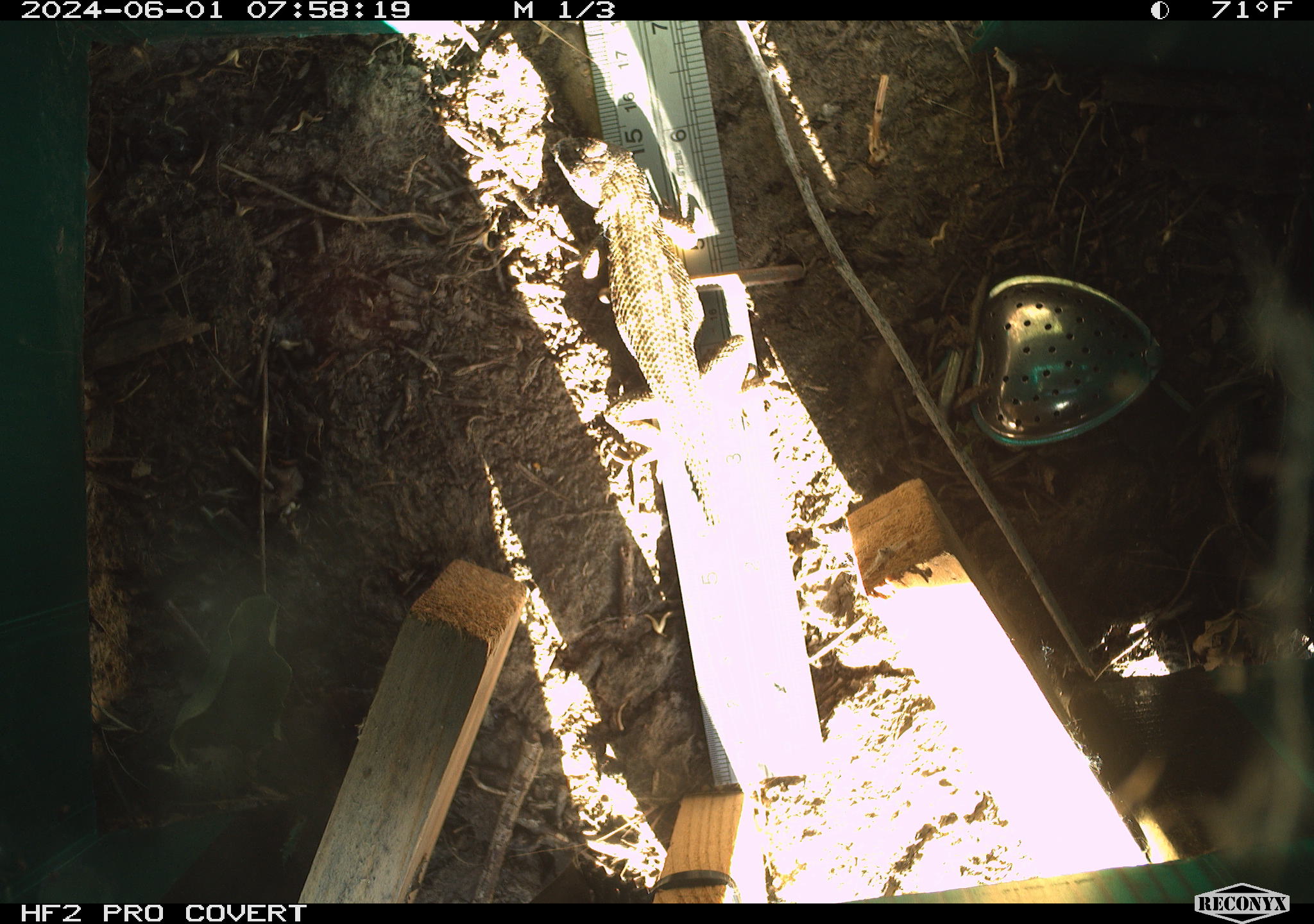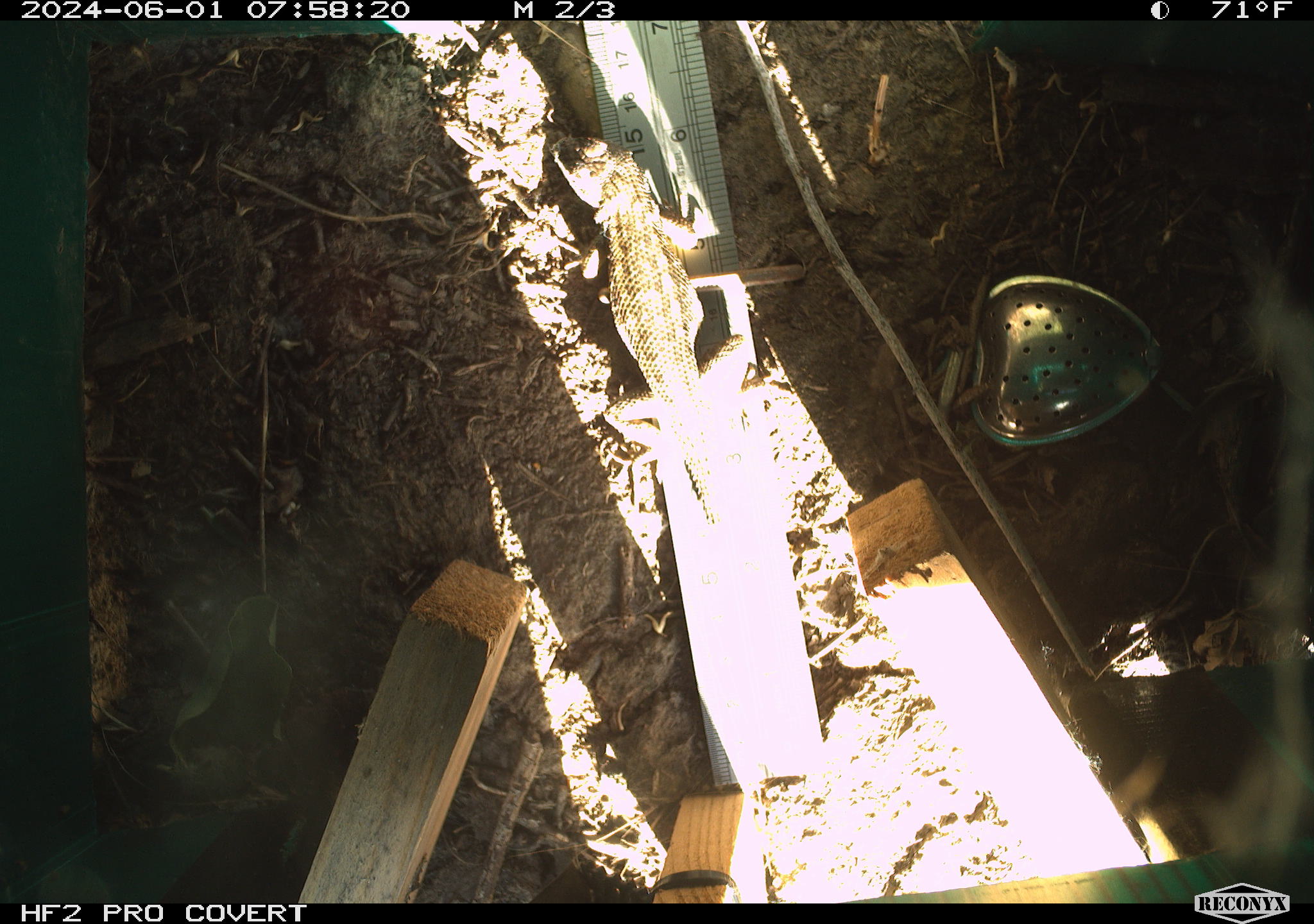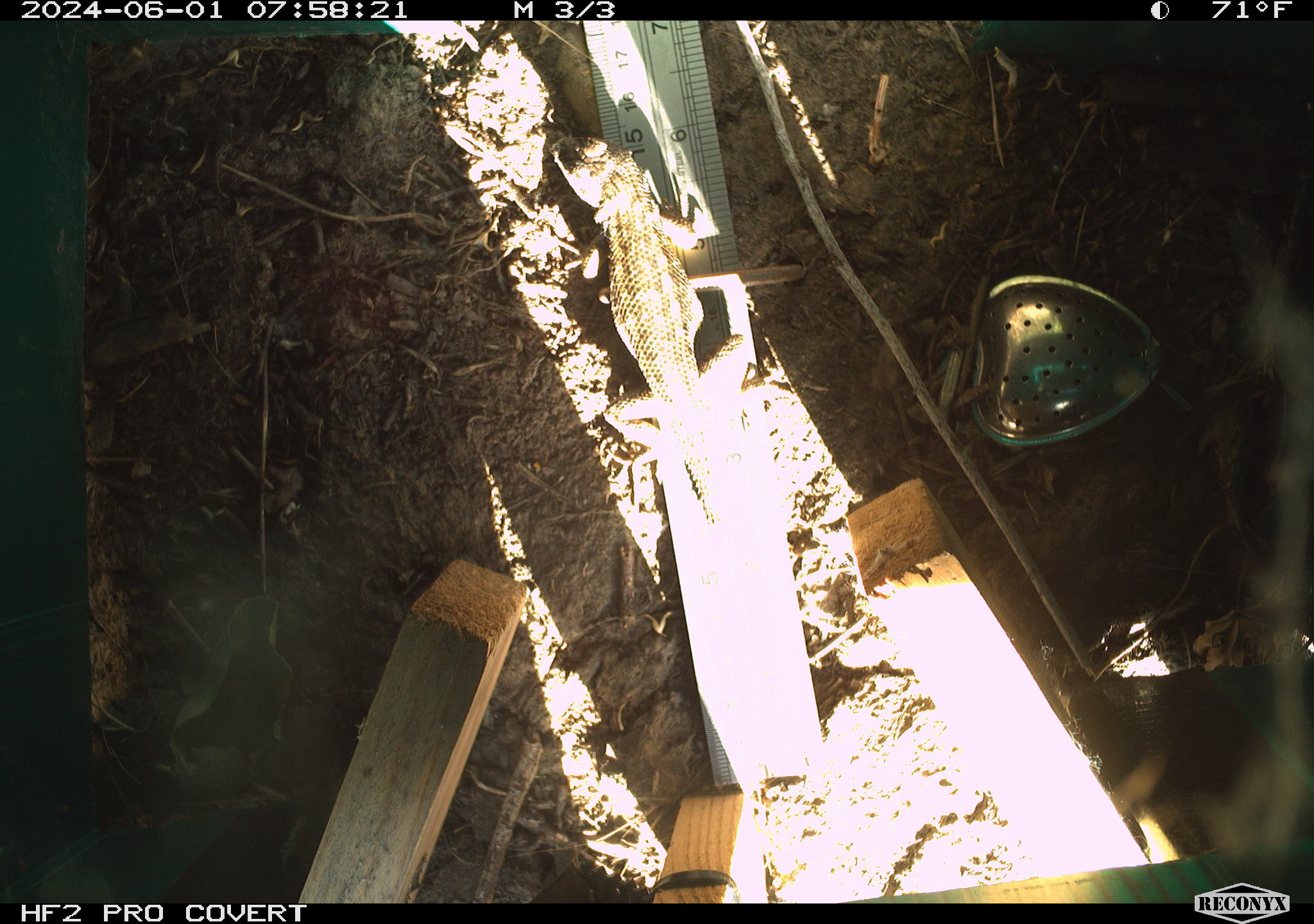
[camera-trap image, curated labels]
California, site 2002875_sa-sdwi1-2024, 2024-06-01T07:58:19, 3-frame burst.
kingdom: Animalia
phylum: Chordata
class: Reptilia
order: Squamata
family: Phrynosomatidae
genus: Sceloporus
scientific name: Sceloporus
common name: spiny lizards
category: sceloporus species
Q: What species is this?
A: Sceloporus species (spiny lizards) (Sceloporus).